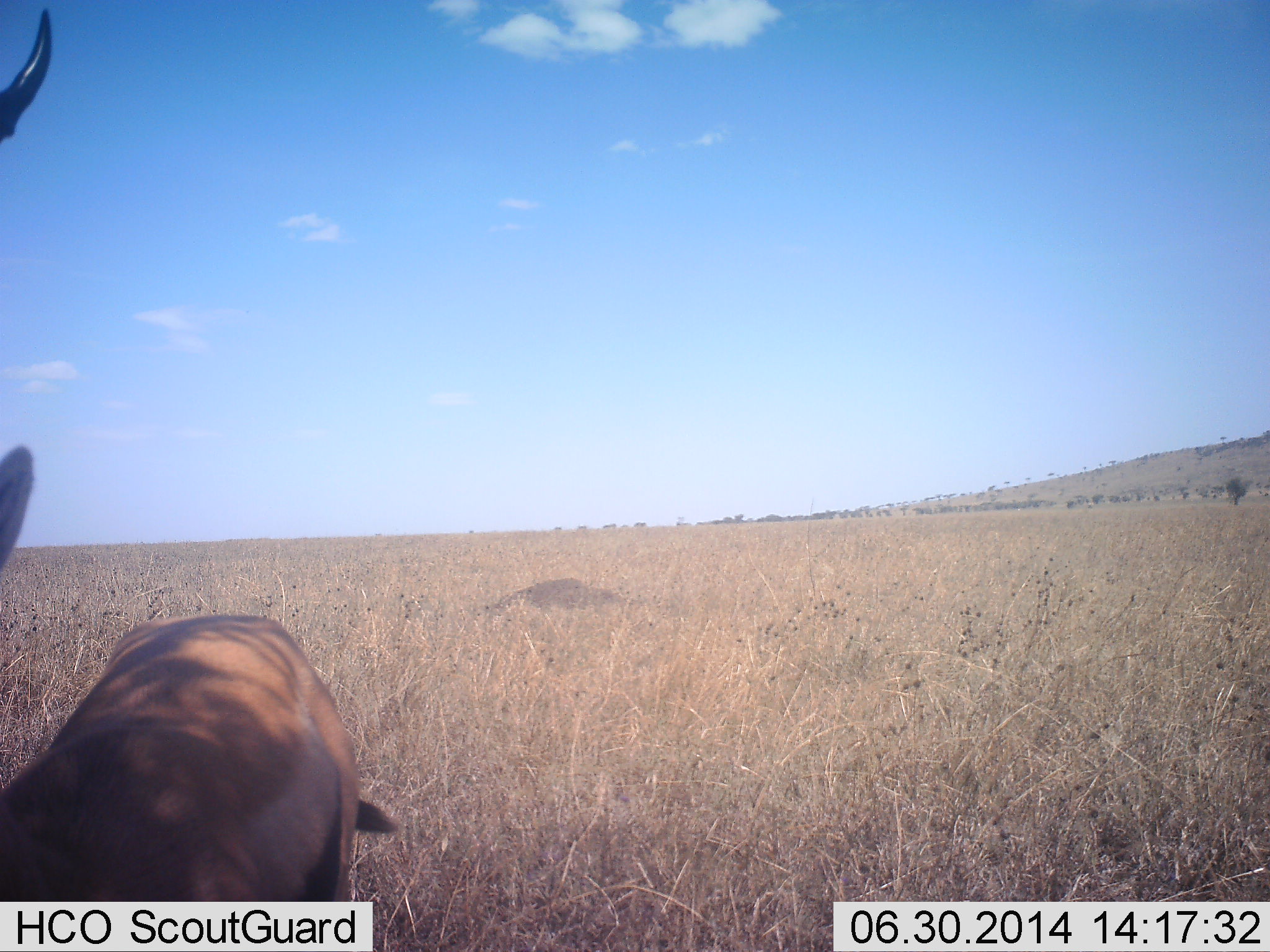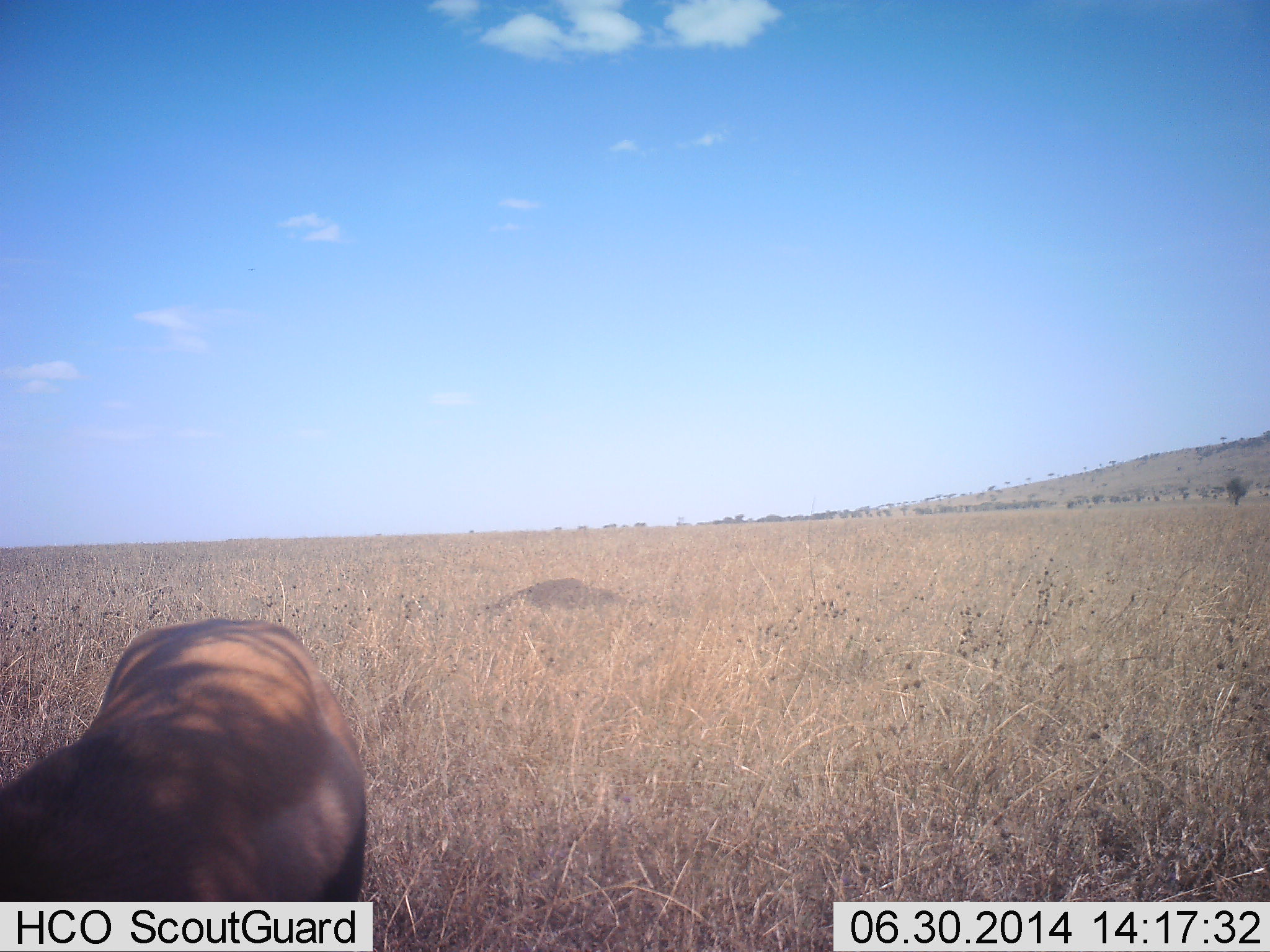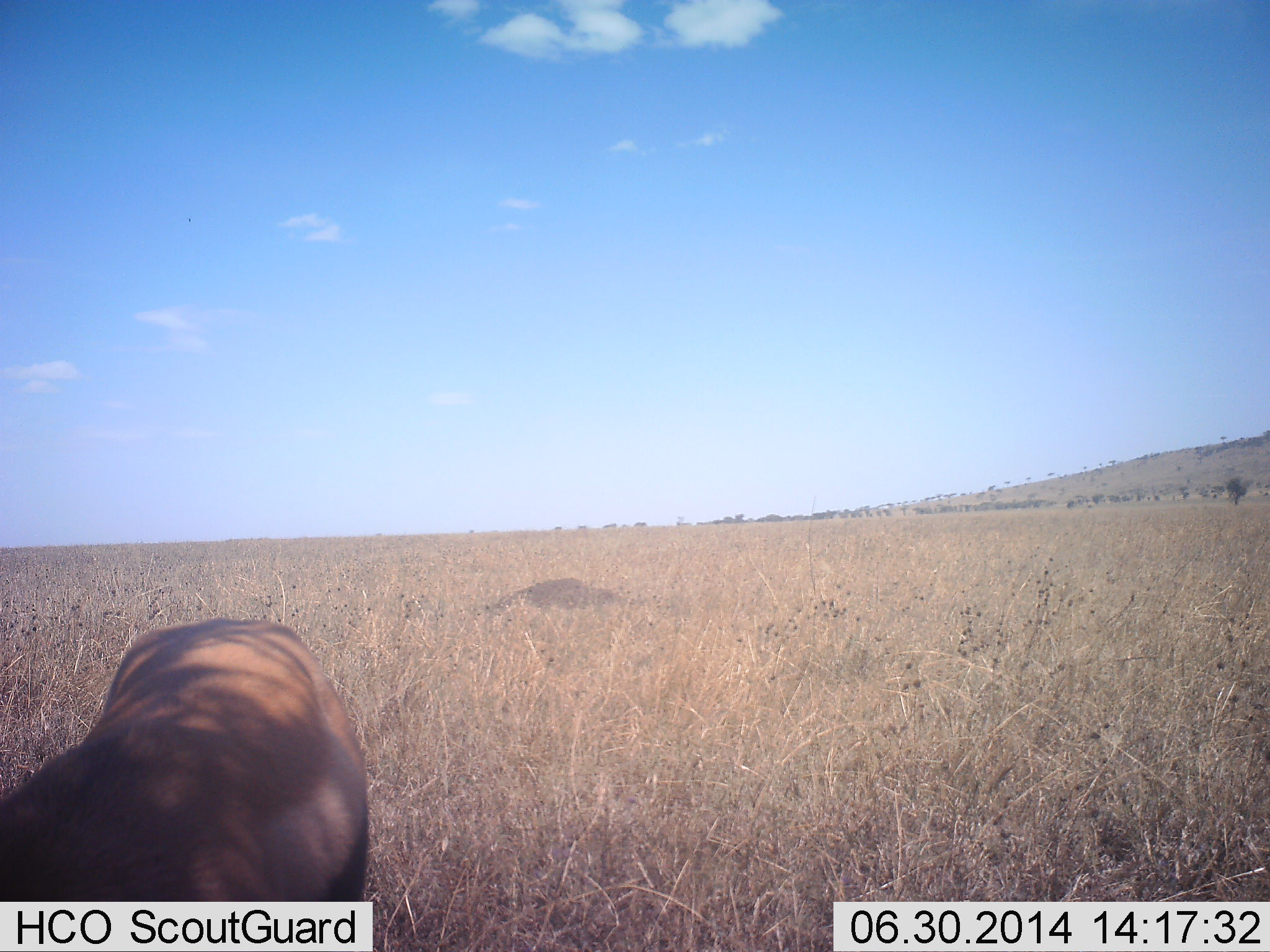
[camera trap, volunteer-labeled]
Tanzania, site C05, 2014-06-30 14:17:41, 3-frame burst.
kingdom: Animalia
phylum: Chordata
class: Mammalia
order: Artiodactyla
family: Bovidae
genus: Eudorcas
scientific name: Eudorcas thomsonii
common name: thomson's gazelle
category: gazellethomsons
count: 1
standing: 80%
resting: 0%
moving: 0%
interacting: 10%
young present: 0%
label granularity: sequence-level